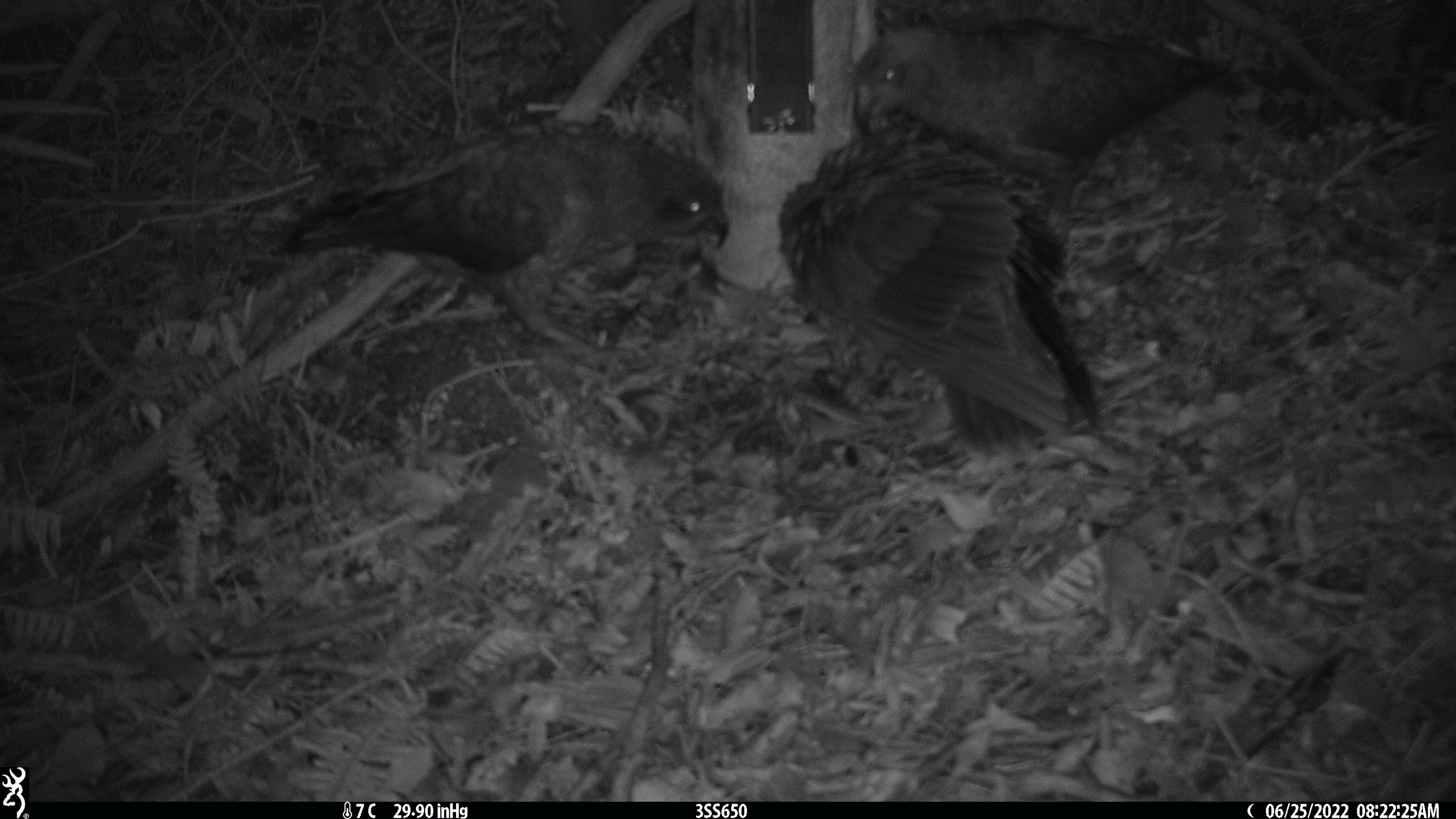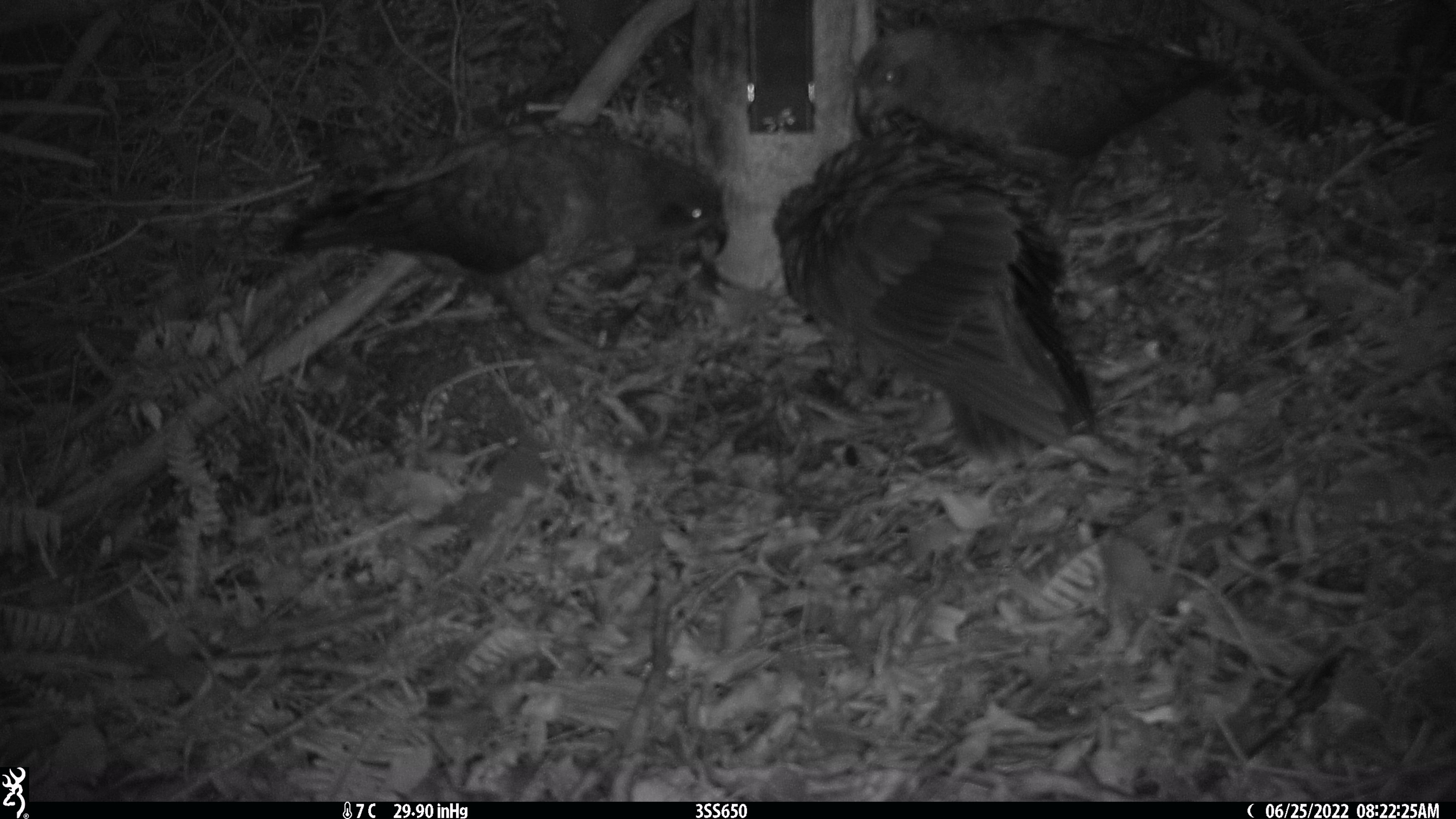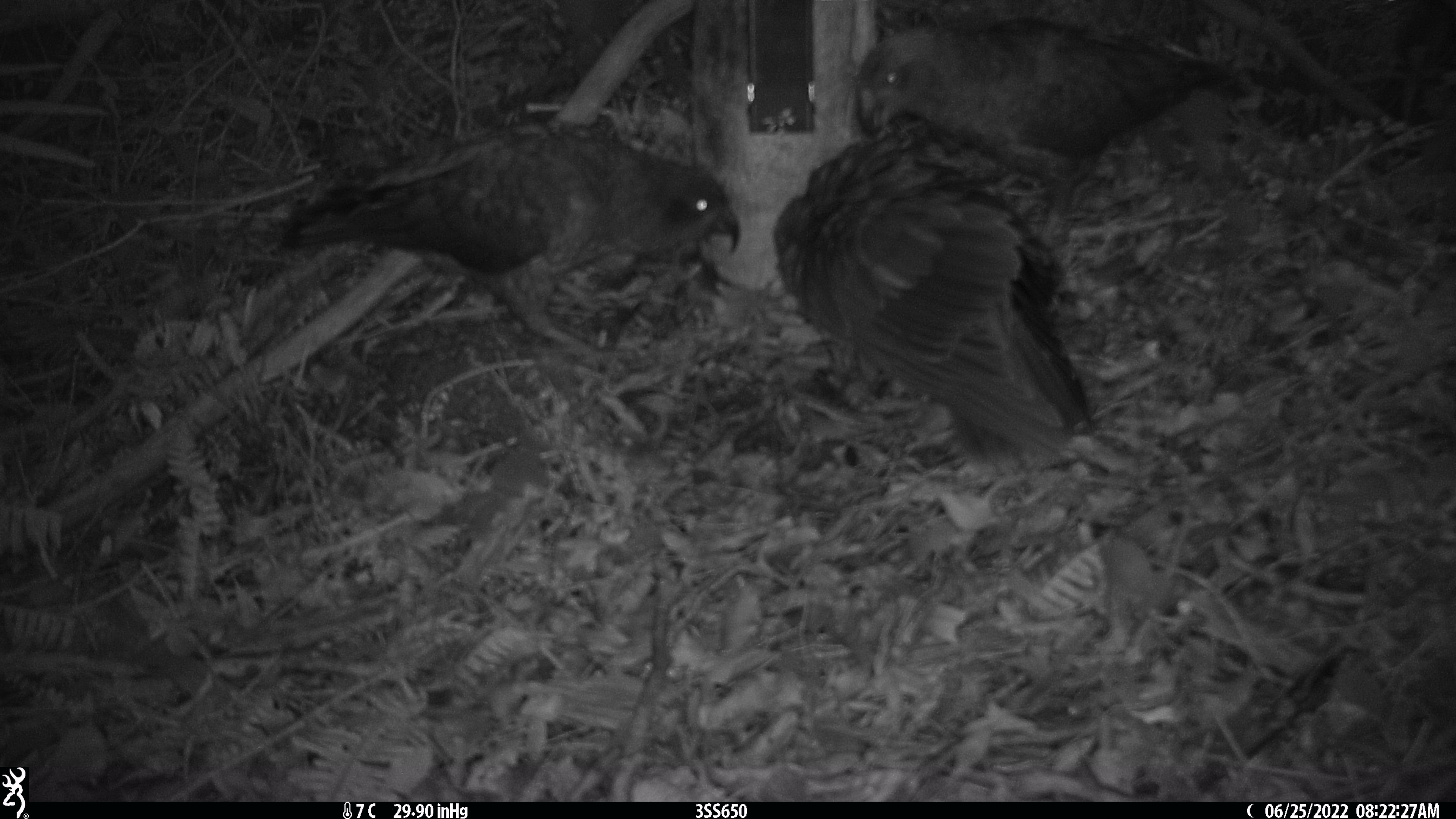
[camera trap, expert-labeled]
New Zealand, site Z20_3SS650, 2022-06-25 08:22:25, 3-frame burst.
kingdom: Animalia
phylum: Chordata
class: Aves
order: Psittaciformes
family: Strigopidae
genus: Nestor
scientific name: Nestor notabilis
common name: kea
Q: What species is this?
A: Kea (Nestor notabilis).